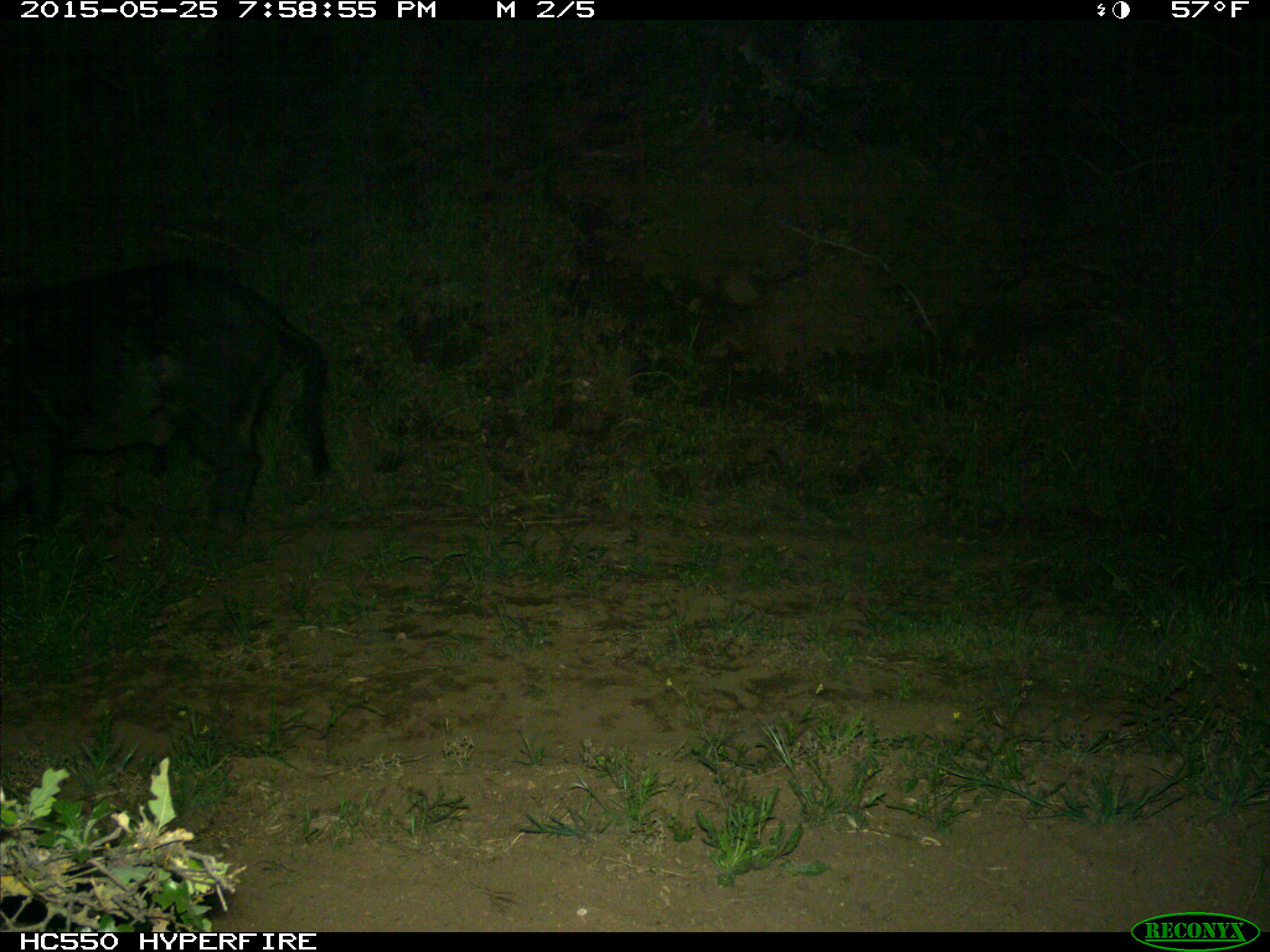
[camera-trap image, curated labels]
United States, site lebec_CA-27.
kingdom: Animalia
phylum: Chordata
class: Mammalia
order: Artiodactyla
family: Suidae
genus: Sus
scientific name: Sus scrofa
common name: wild boar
Sus scrofa (wild boar).